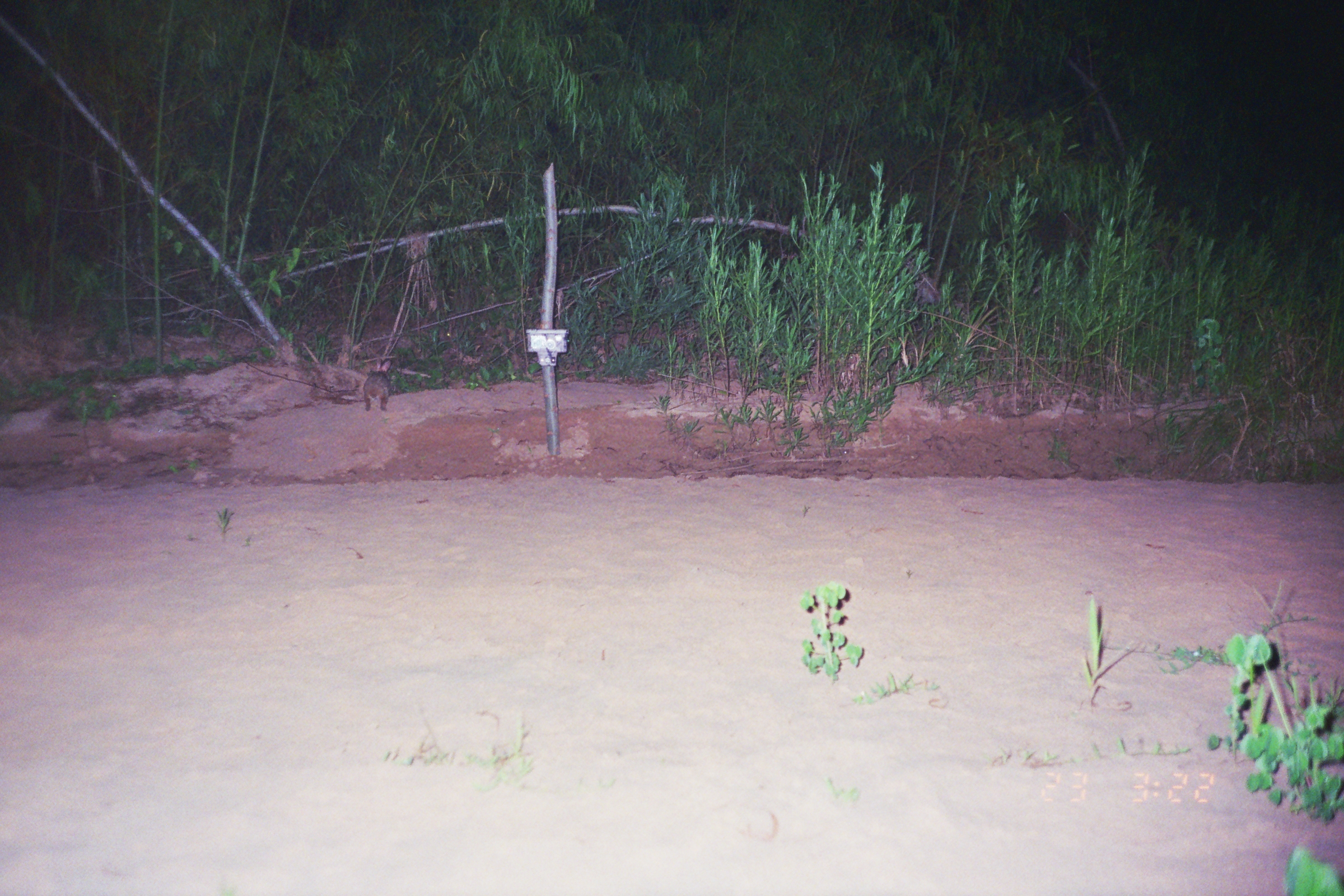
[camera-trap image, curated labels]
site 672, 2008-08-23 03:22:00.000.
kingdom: Animalia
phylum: Chordata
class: Mammalia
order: Lagomorpha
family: Leporidae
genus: Sylvilagus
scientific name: Sylvilagus brasiliensis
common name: tapeti